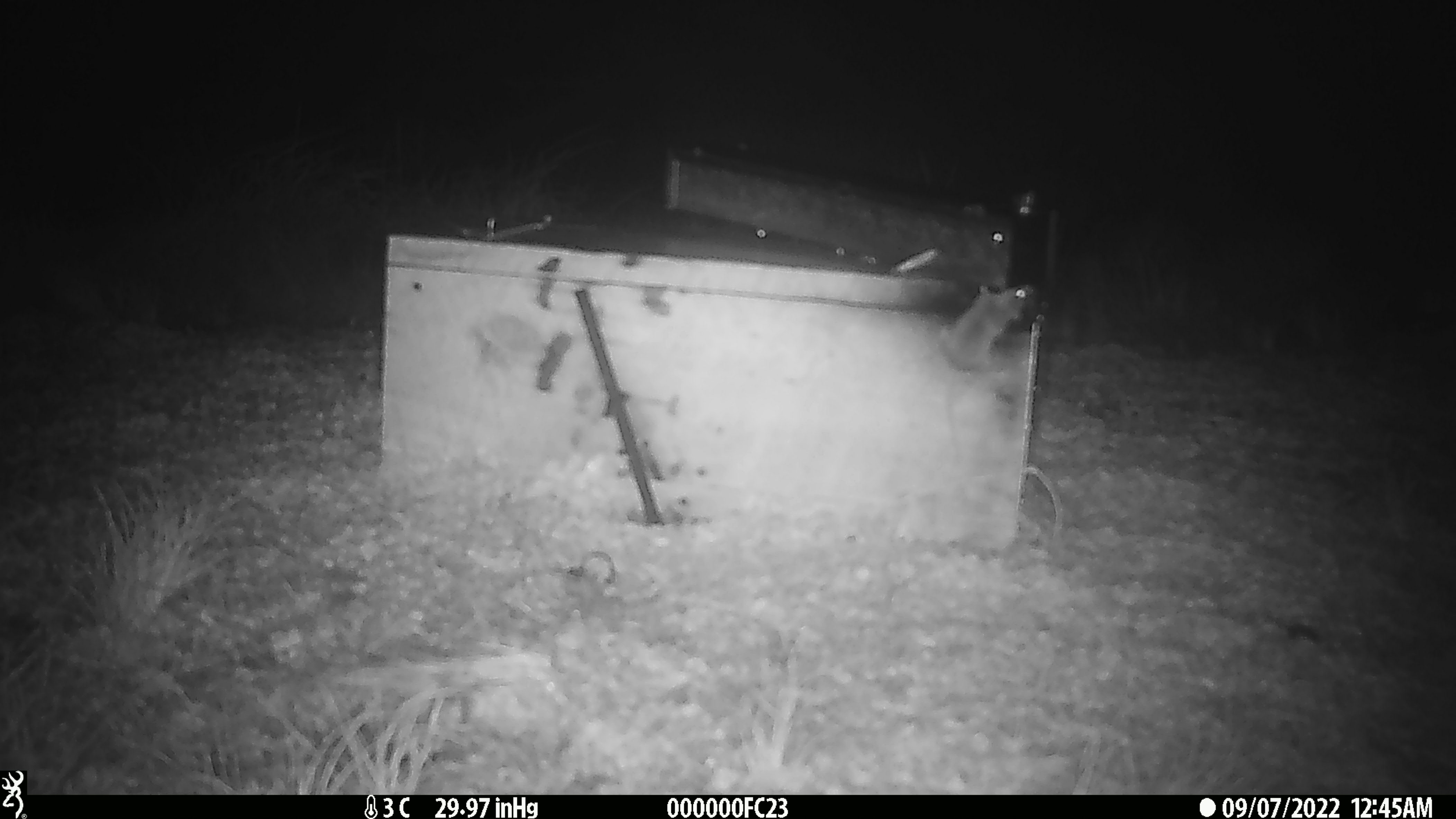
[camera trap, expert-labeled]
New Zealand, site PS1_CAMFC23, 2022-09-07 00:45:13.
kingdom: Animalia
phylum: Chordata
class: Mammalia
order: Rodentia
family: Muridae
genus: Mus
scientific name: Mus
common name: mouse